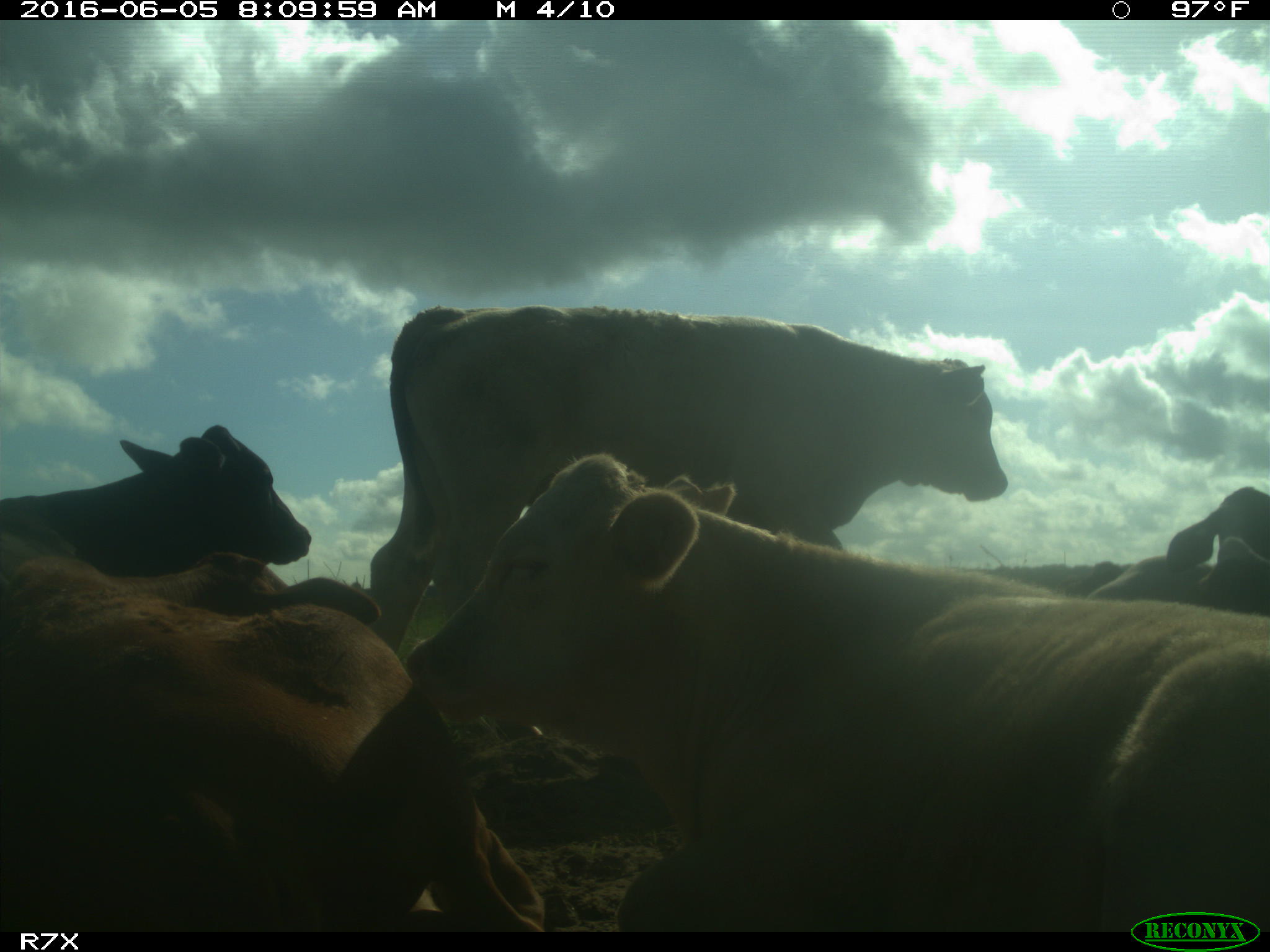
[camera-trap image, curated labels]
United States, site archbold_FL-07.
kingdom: Animalia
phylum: Chordata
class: Mammalia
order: Artiodactyla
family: Bovidae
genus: Bos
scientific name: Bos taurus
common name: domestic cow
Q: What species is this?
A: Bos taurus (domestic cow).